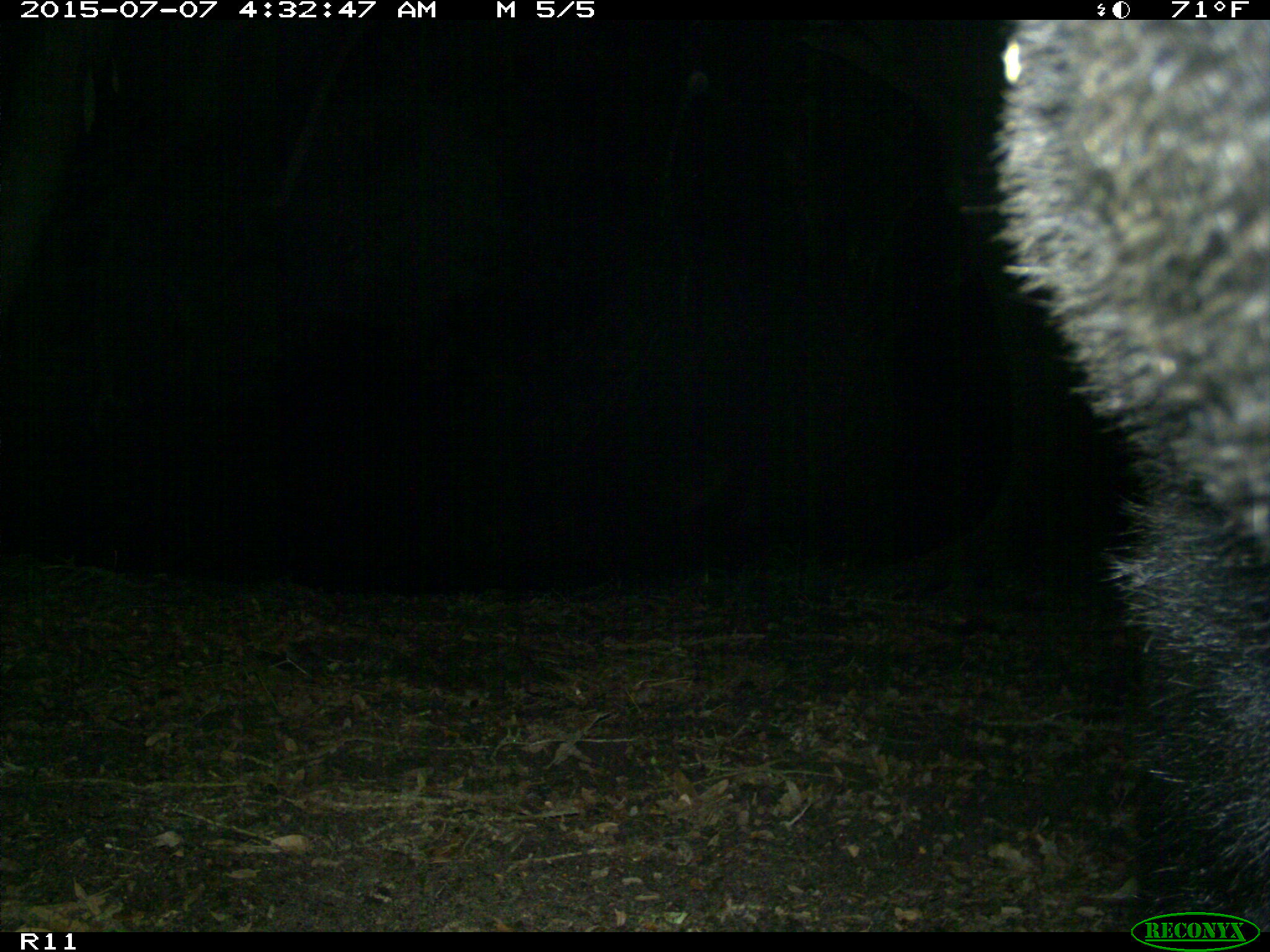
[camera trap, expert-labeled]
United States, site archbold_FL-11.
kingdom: Animalia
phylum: Chordata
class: Mammalia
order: Carnivora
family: Ursidae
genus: Ursus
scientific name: Ursus americanus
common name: american black bear